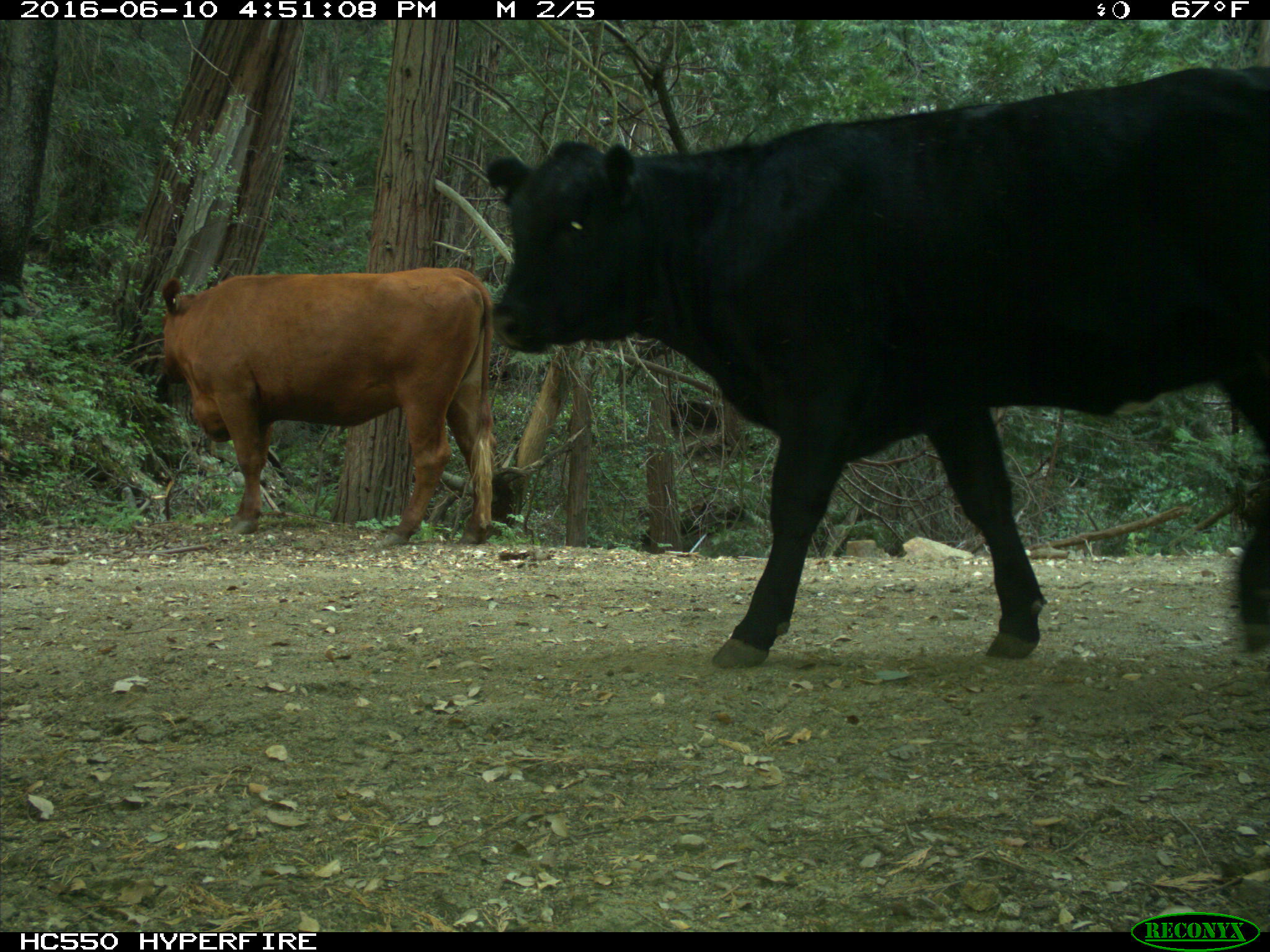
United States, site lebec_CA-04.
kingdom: Animalia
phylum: Chordata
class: Mammalia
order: Artiodactyla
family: Bovidae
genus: Bos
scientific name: Bos taurus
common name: domestic cow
Bos taurus (domestic cow).